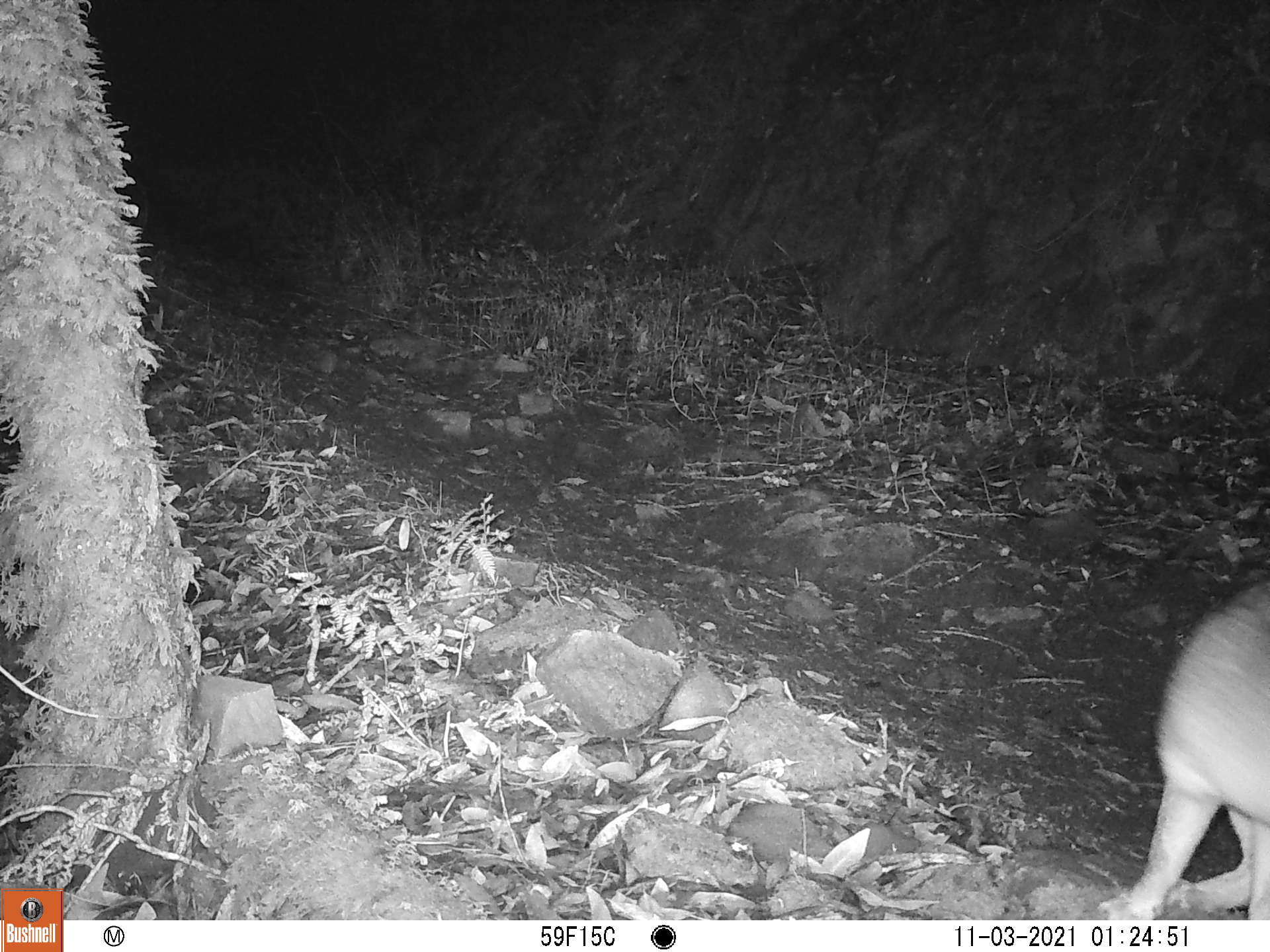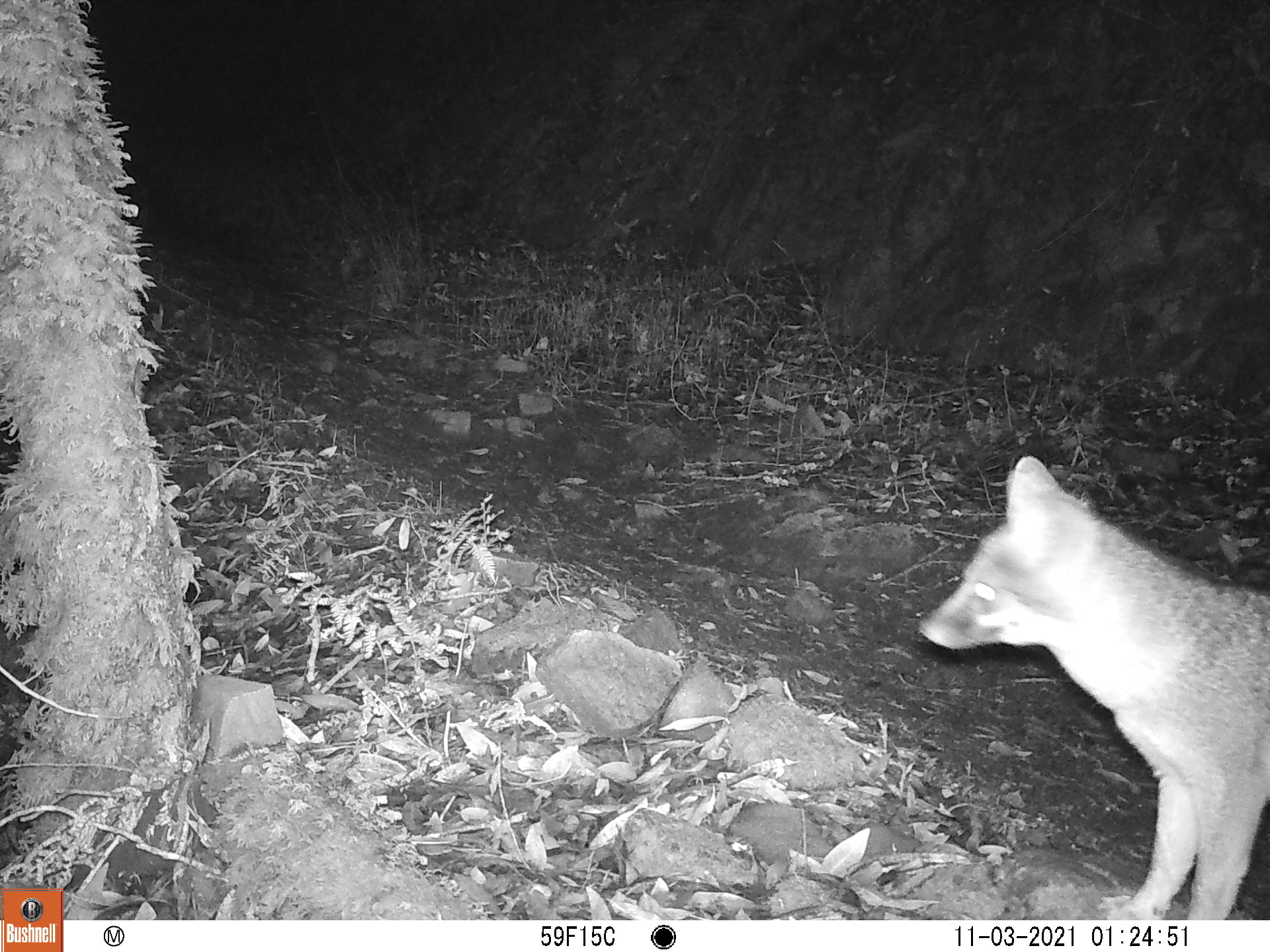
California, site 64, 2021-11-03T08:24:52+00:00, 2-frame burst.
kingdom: Animalia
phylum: Chordata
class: Mammalia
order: Carnivora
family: Canidae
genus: Urocyon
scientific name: Urocyon cinereoargenteus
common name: gray fox